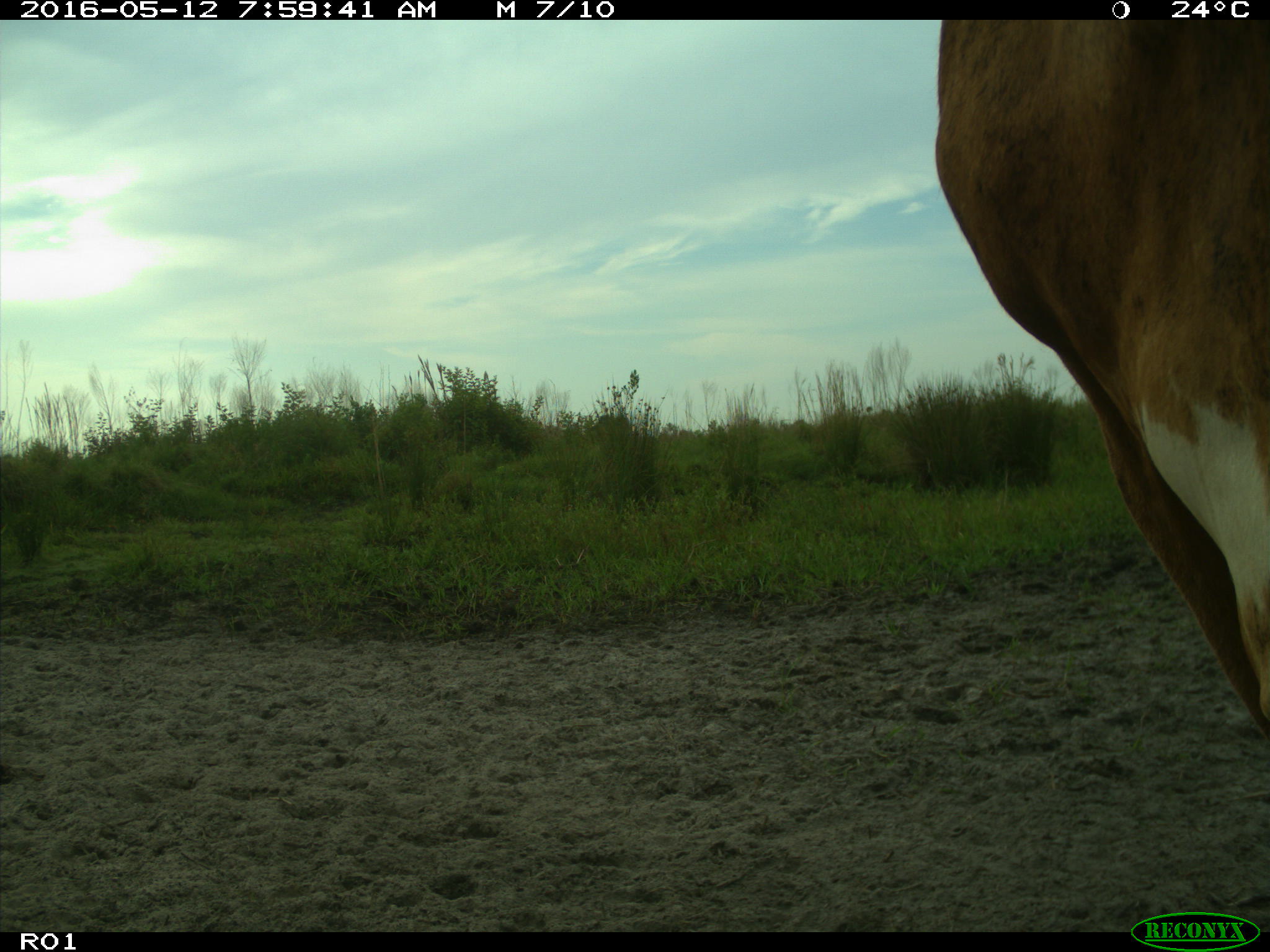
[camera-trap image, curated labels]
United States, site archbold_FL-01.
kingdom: Animalia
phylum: Chordata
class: Mammalia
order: Artiodactyla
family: Bovidae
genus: Bos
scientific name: Bos taurus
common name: domestic cow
Bos taurus (domestic cow).